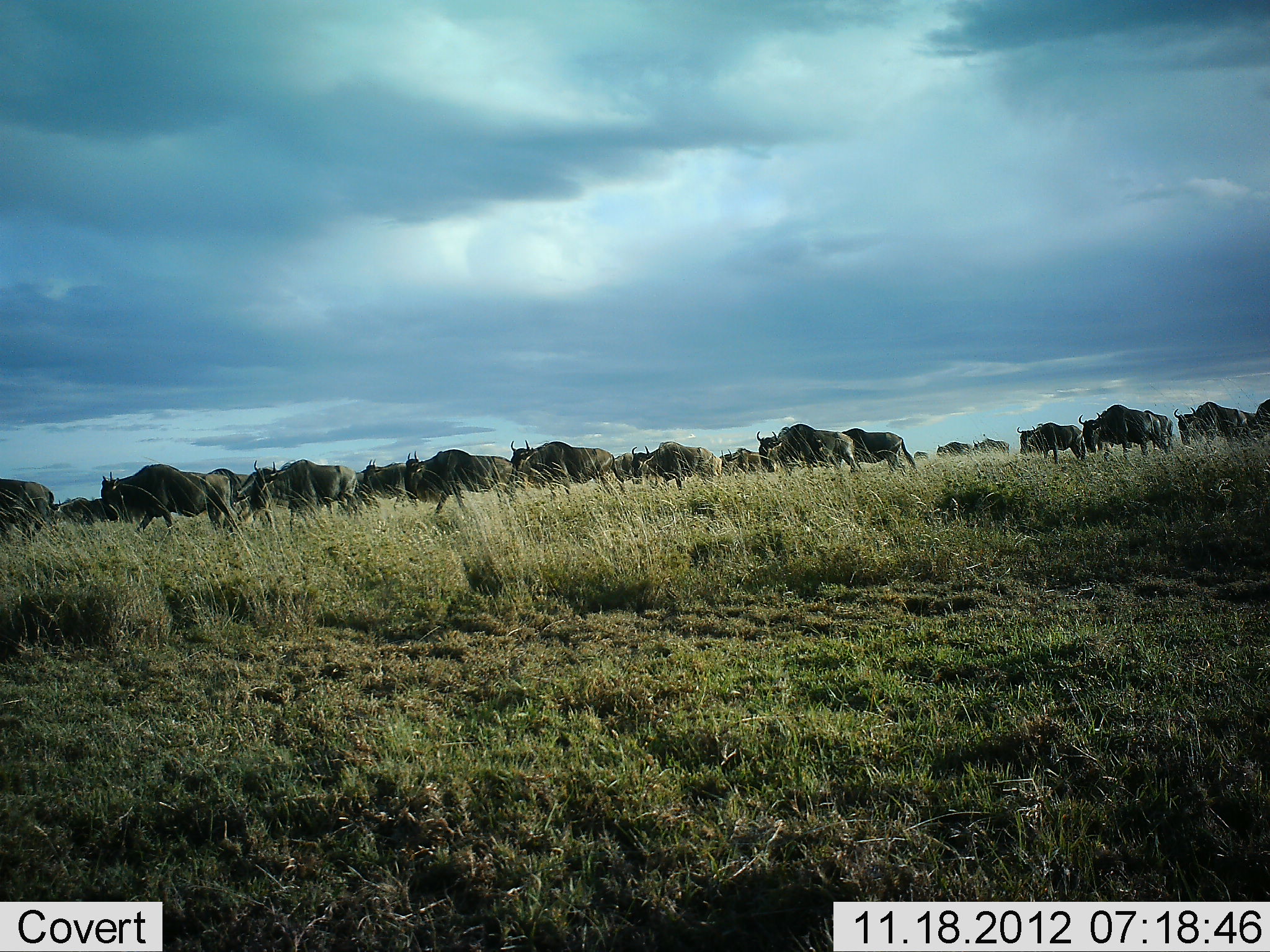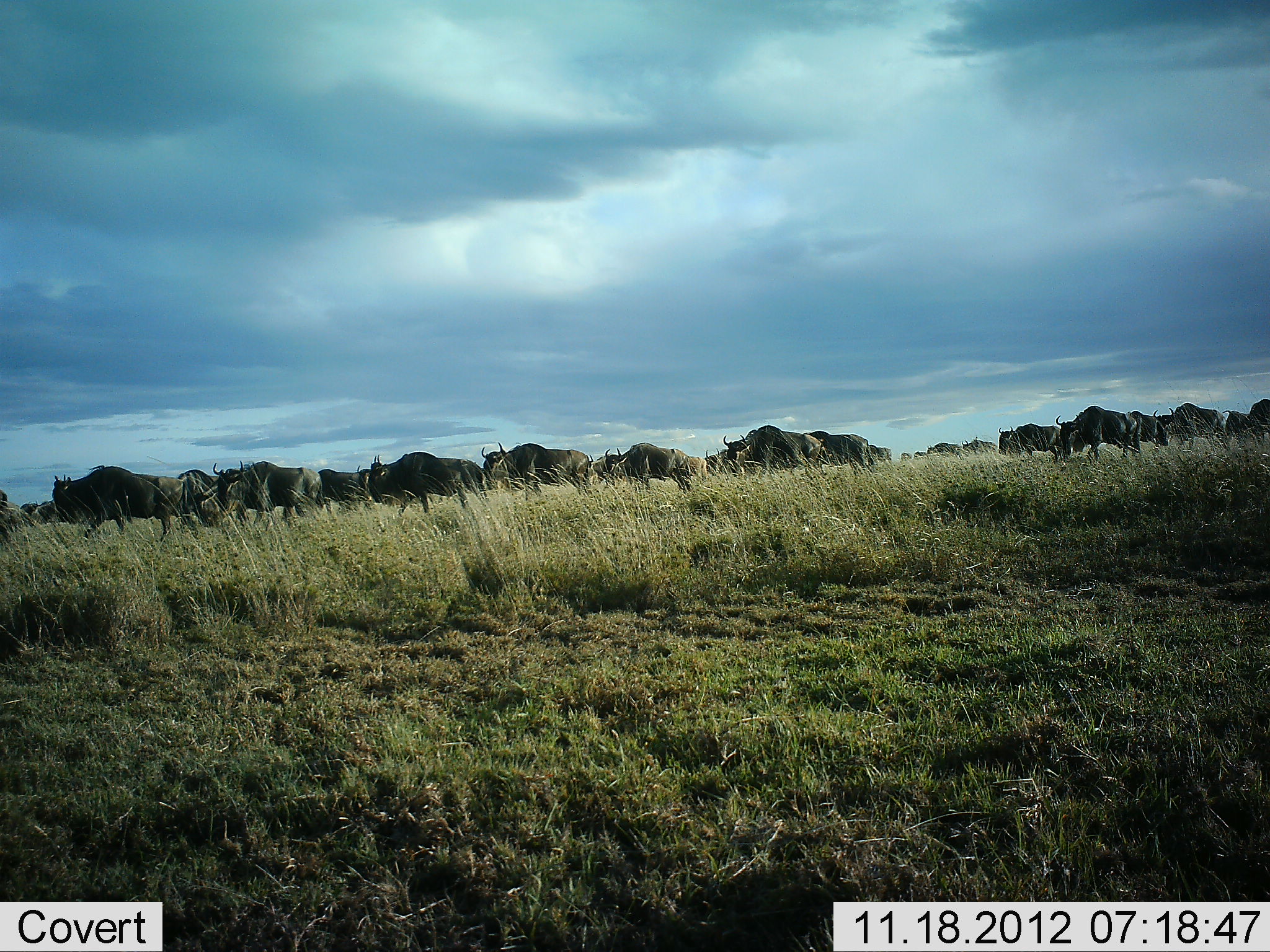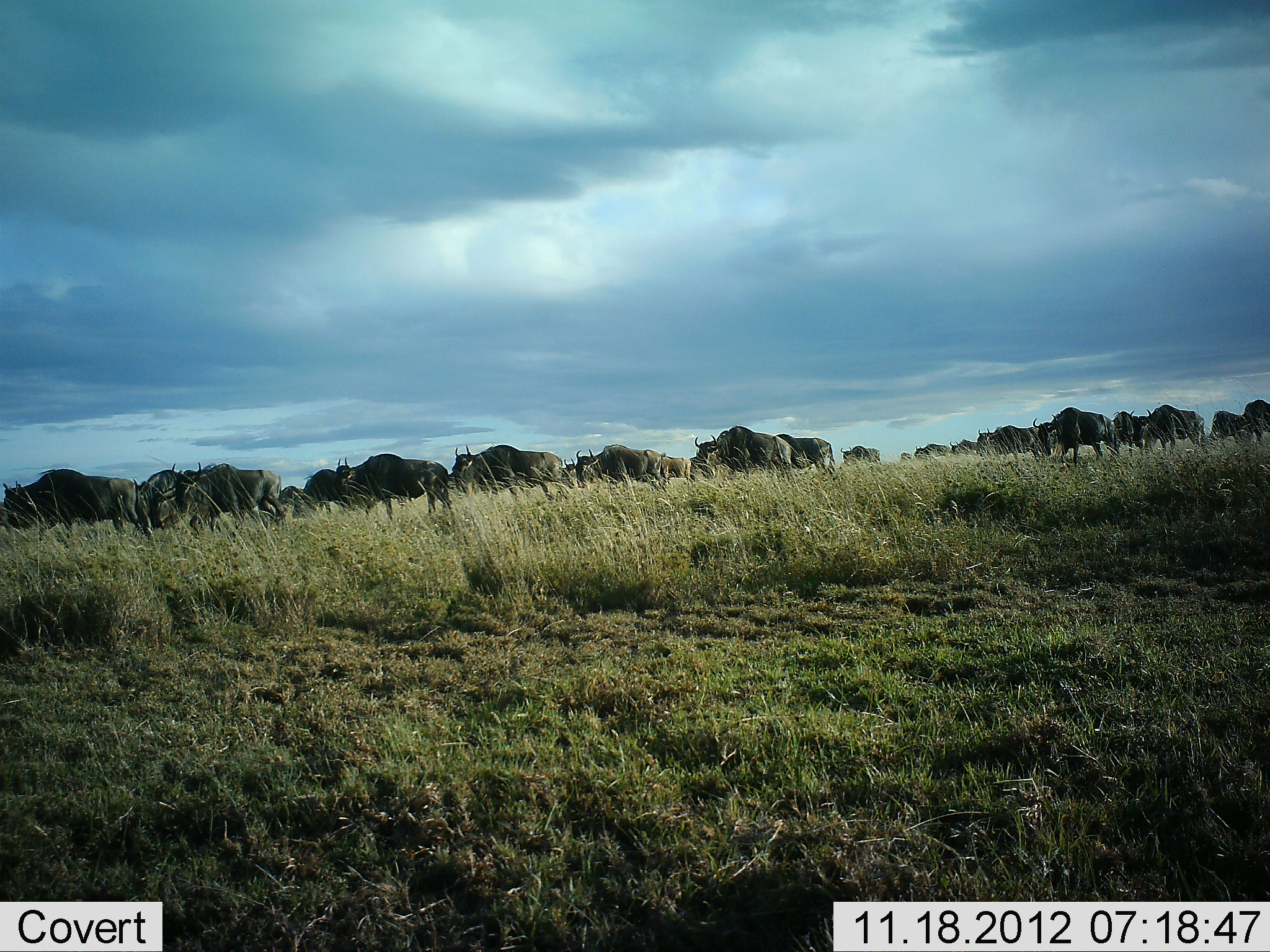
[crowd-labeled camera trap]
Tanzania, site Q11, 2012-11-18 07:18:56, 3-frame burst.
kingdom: Animalia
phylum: Chordata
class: Mammalia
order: Artiodactyla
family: Bovidae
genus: Connochaetes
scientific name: Connochaetes taurinus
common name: blue wildebeest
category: wildebeest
Wildebeest (blue wildebeest) (Connochaetes taurinus), count 11-50. Behavior (volunteer vote fractions): standing 10%, resting 0%, moving 100%, interacting 0%. Young present (vote fraction): 0%. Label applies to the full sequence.